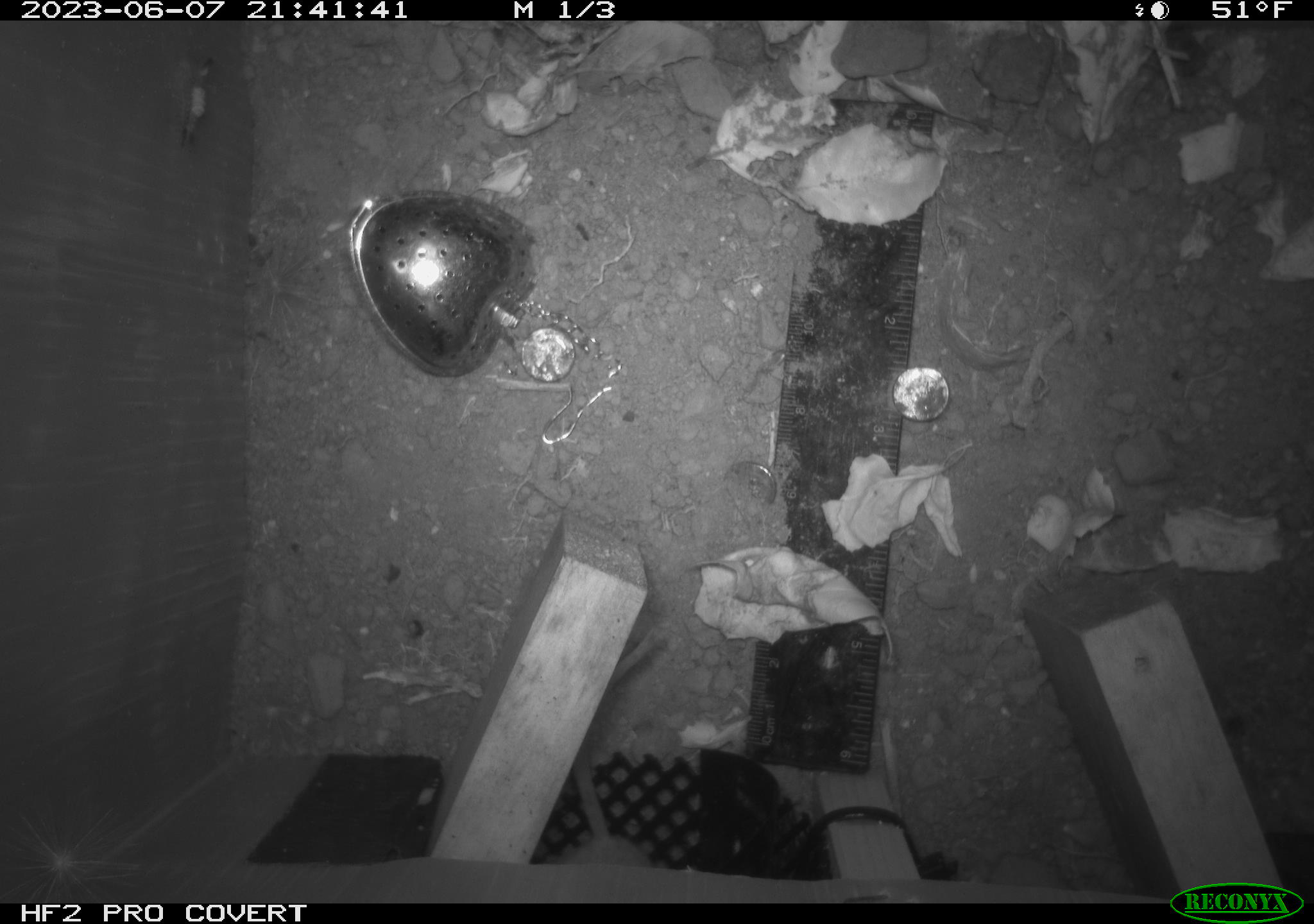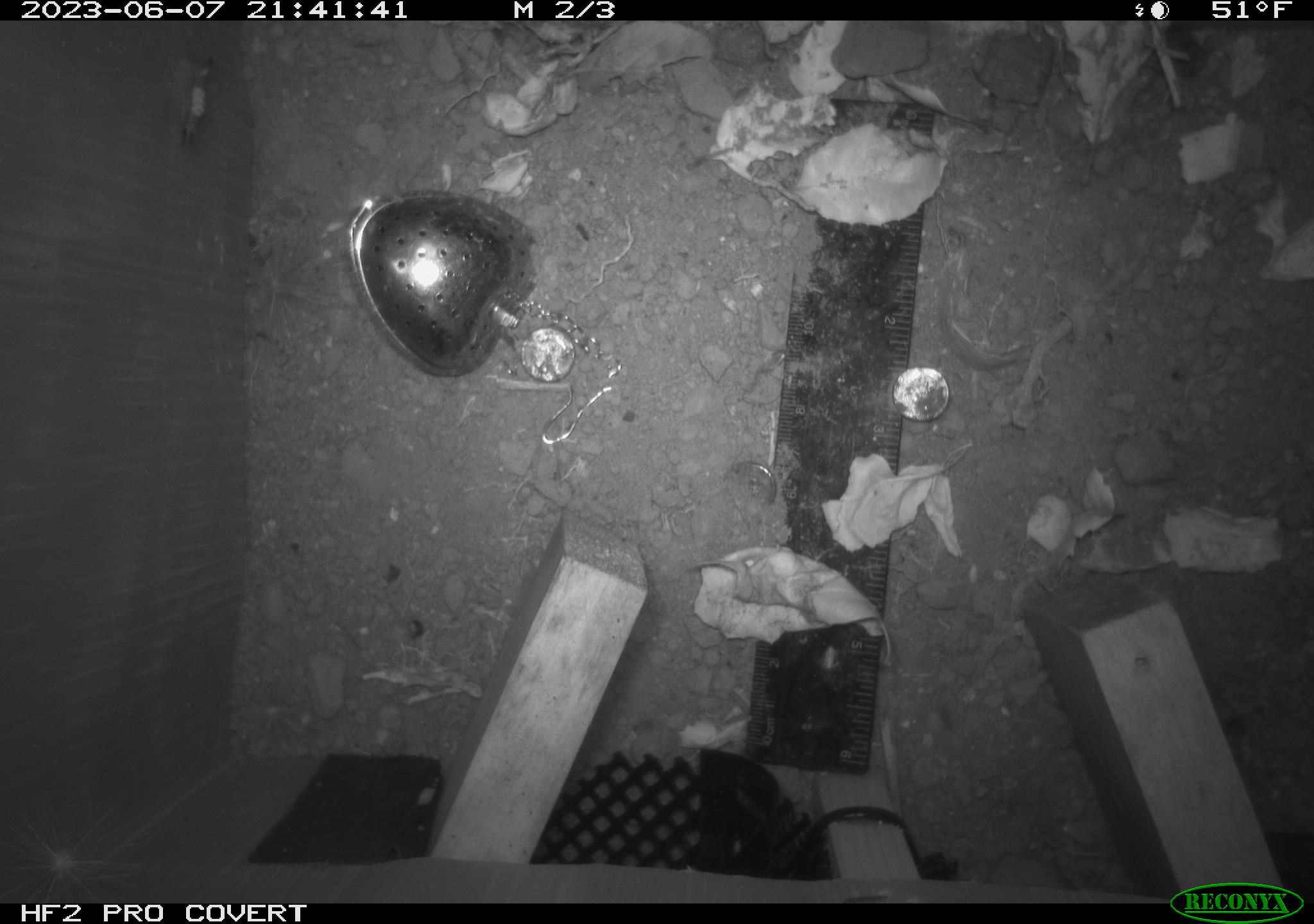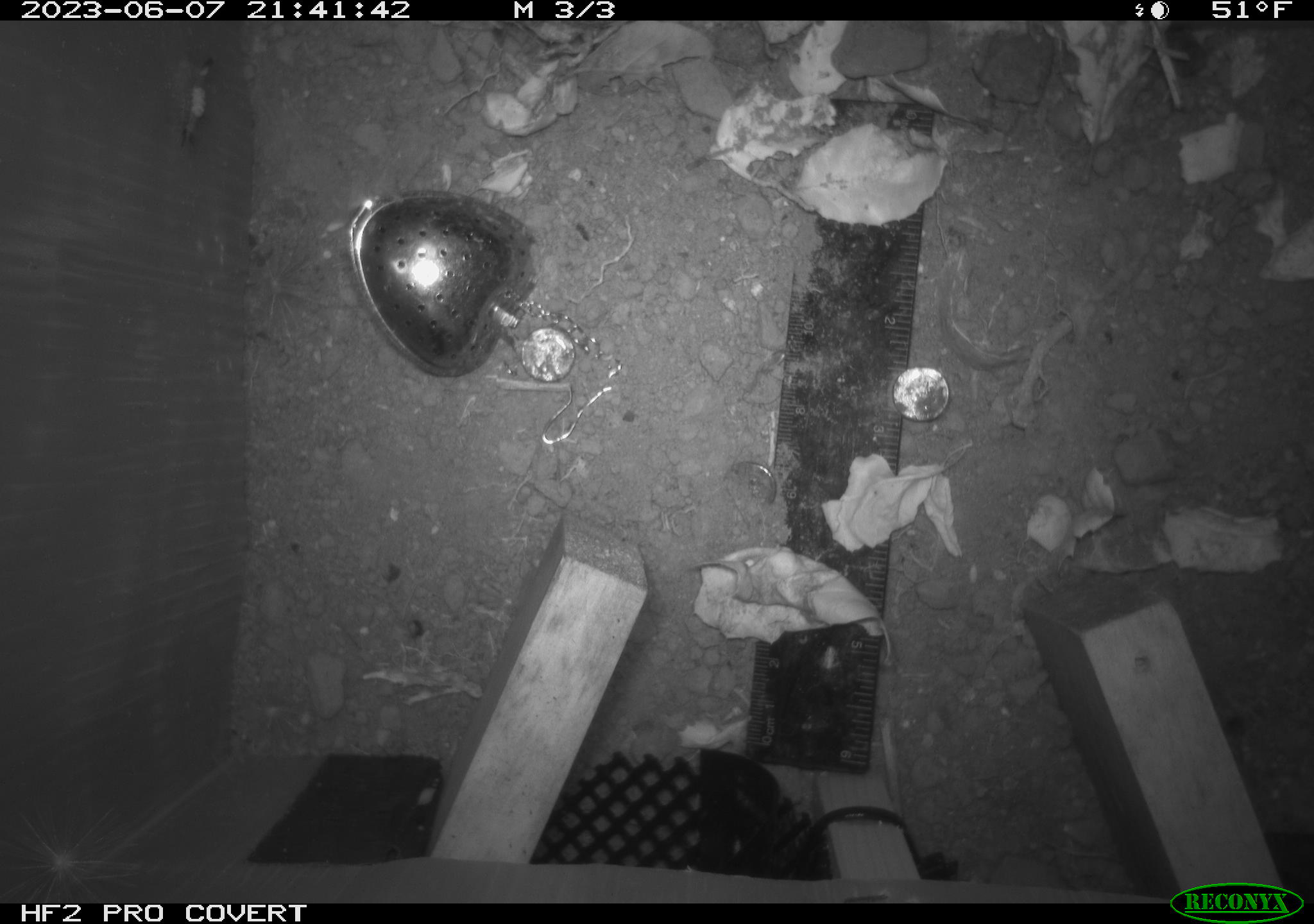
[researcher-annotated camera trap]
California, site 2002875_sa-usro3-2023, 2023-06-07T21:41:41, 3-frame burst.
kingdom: Animalia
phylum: Chordata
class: Mammalia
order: Rodentia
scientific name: Rodentia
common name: mouse species